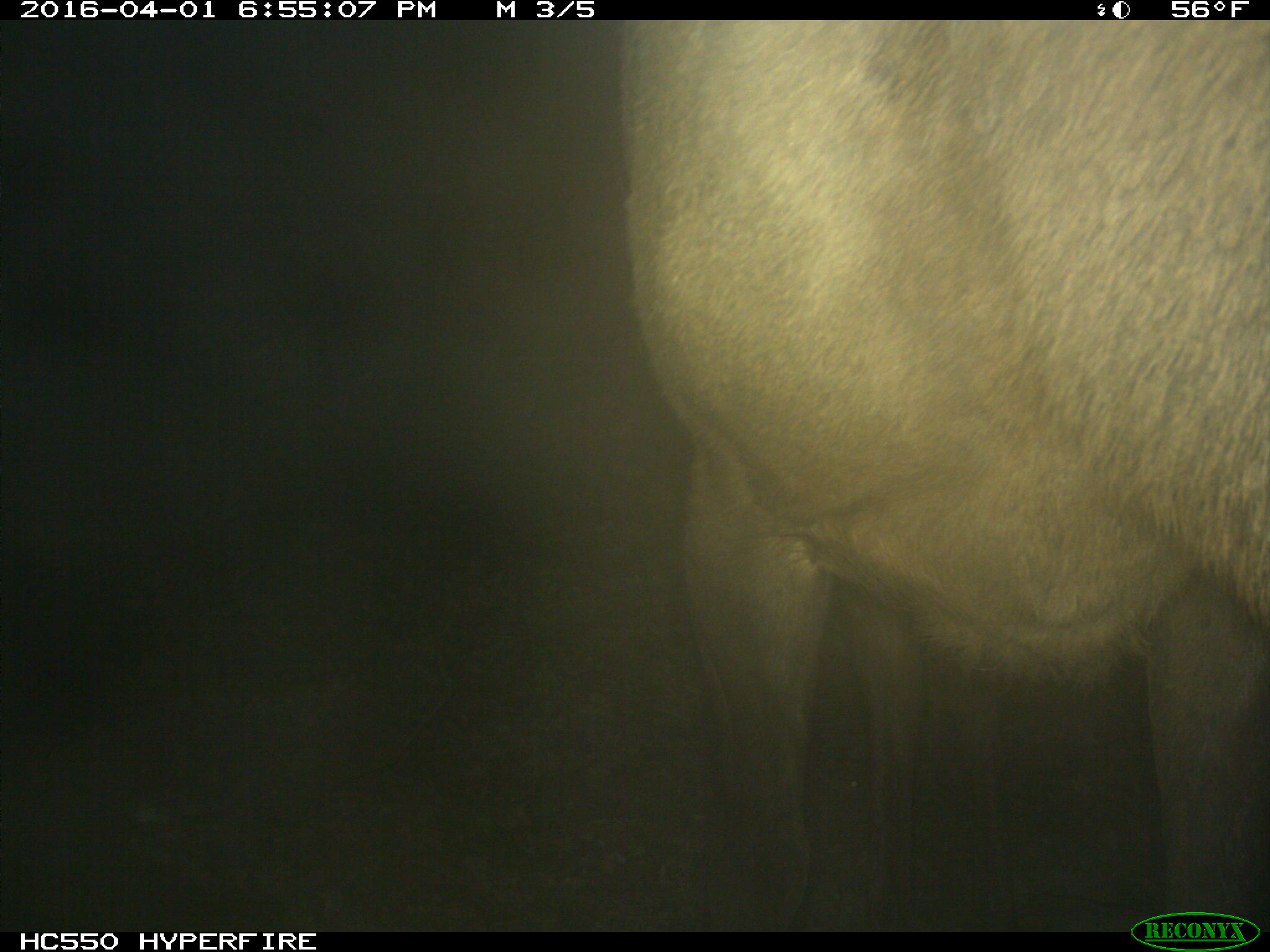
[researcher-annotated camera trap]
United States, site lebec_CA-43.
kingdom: Animalia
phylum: Chordata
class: Mammalia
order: Artiodactyla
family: Cervidae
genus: Cervus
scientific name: Cervus canadensis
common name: elk